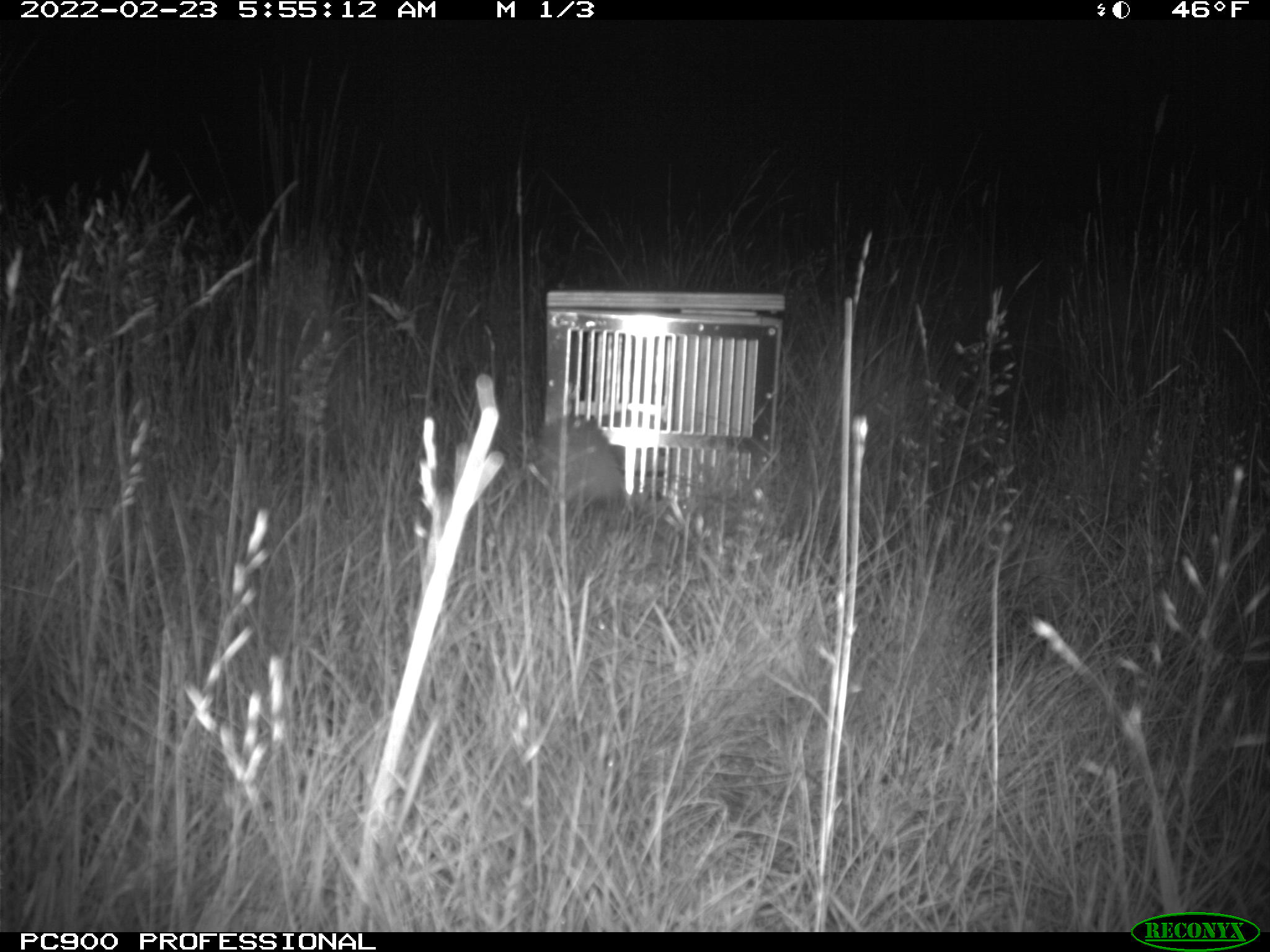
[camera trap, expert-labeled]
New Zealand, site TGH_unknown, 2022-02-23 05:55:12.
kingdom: Animalia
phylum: Chordata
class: Mammalia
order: Carnivora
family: Mustelidae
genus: Mustela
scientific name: Mustela furo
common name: ferret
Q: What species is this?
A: Ferret (Mustela furo).